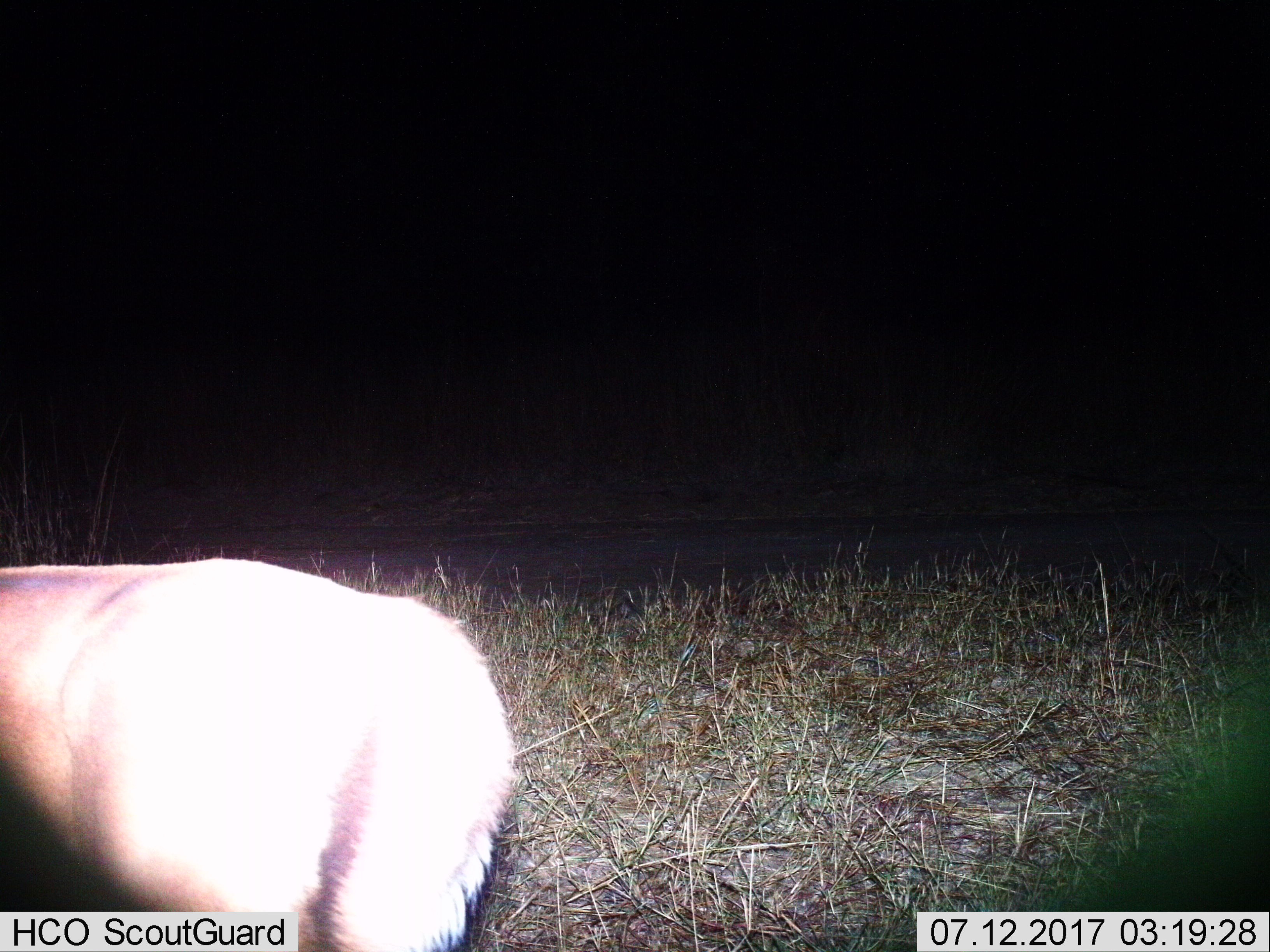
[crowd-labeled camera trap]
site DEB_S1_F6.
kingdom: Animalia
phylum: Chordata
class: Mammalia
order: Artiodactyla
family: Bovidae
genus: Aepyceros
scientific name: Aepyceros melampus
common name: impala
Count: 1.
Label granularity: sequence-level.